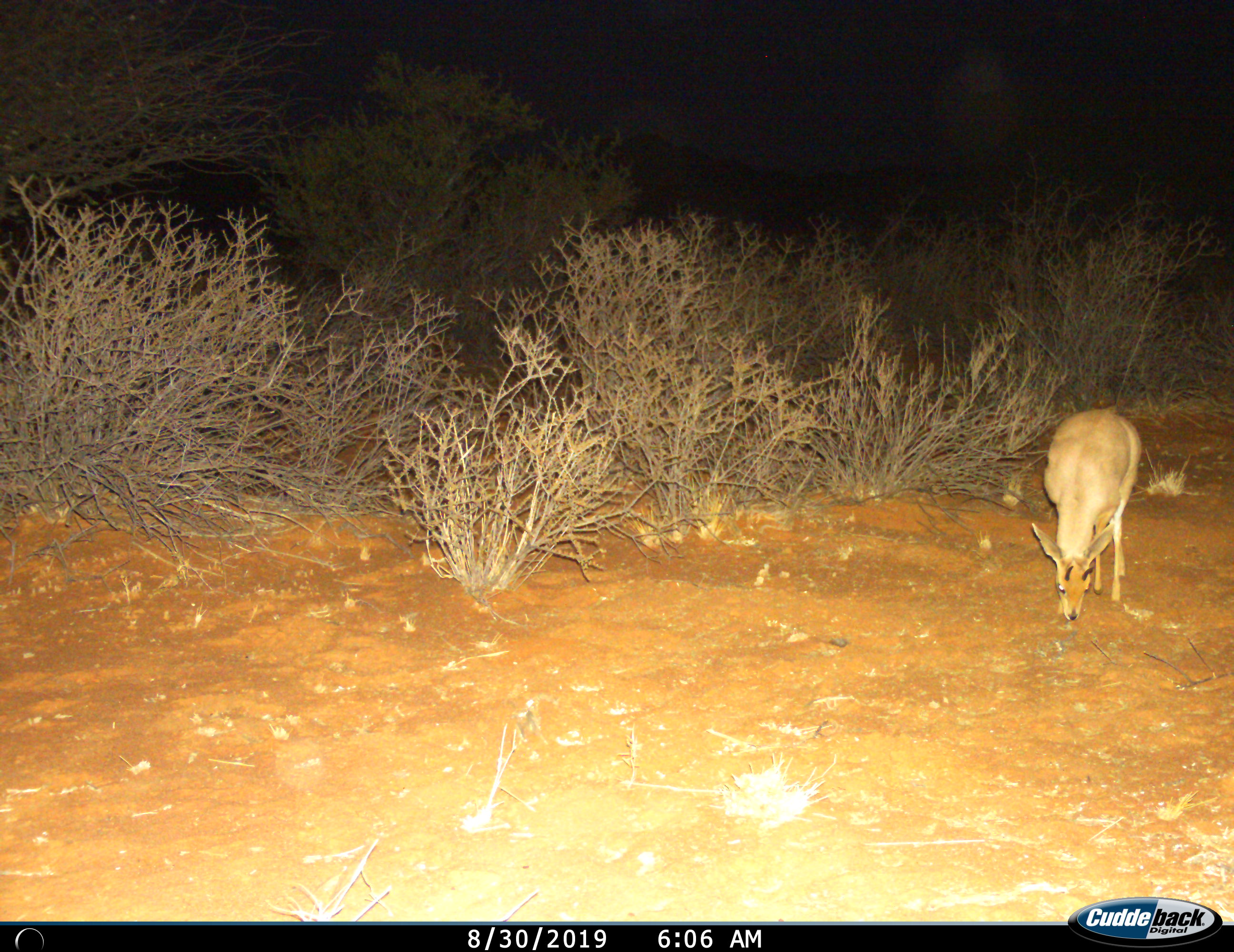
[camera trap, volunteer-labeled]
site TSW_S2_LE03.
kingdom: Animalia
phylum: Chordata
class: Mammalia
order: Artiodactyla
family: Bovidae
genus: Raphicerus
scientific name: Raphicerus campestris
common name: steenbok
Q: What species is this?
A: Steenbok (Raphicerus campestris).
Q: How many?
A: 1.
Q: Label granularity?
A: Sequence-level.